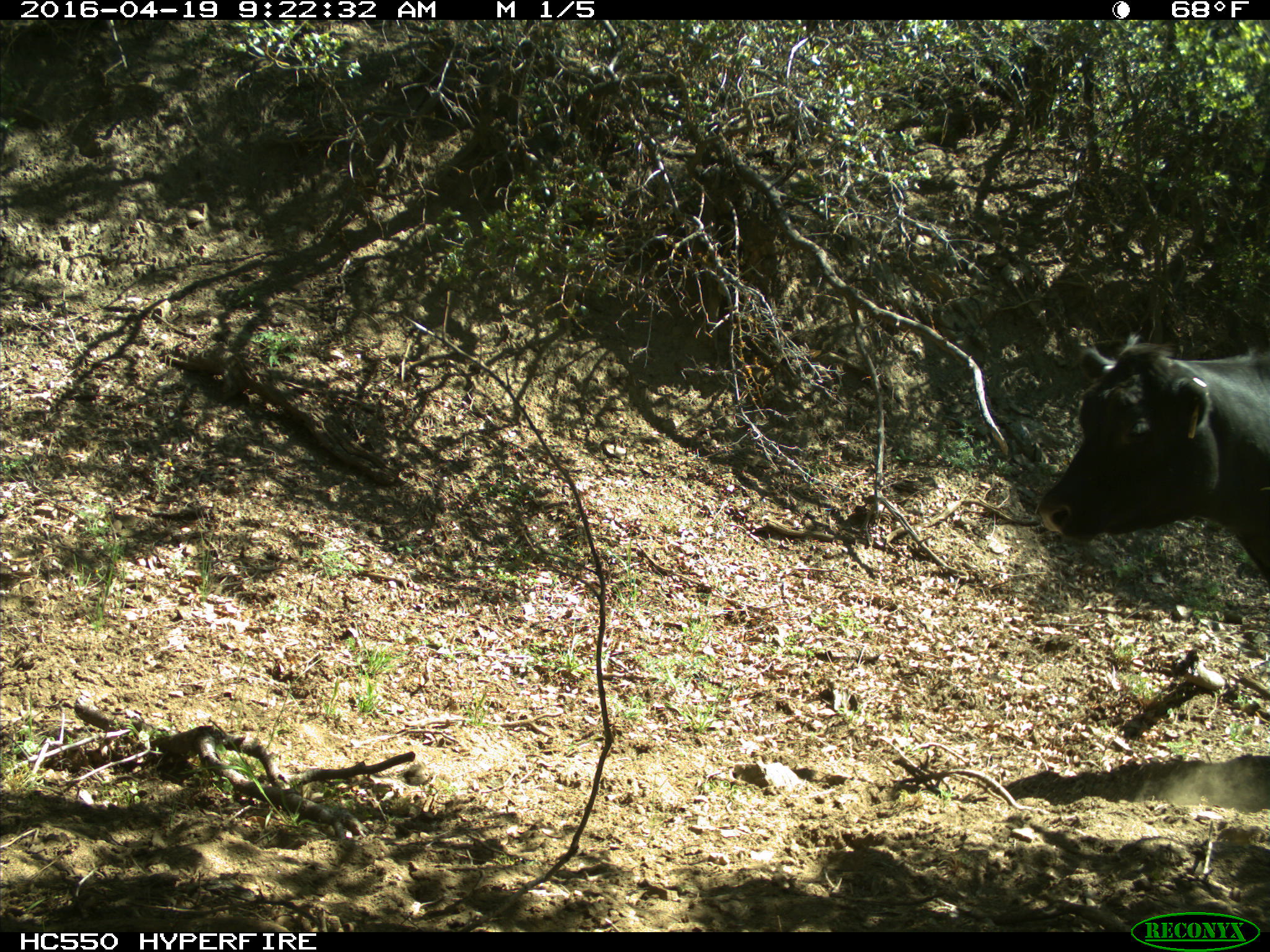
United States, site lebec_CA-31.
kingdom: Animalia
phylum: Chordata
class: Mammalia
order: Artiodactyla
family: Bovidae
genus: Bos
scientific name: Bos taurus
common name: domestic cow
Bos taurus (domestic cow).